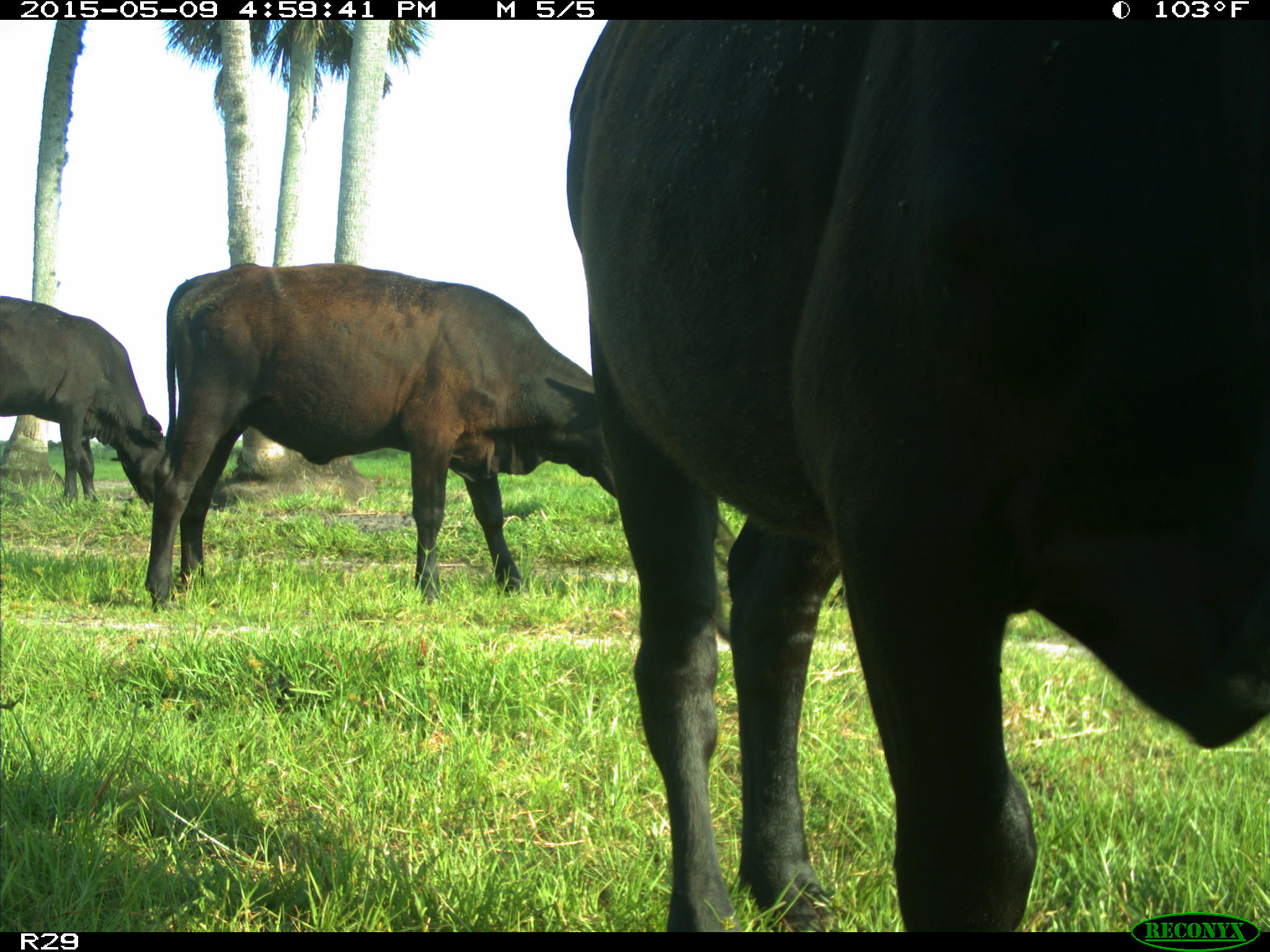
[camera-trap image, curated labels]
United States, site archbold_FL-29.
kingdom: Animalia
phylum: Chordata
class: Mammalia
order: Artiodactyla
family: Bovidae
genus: Bos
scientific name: Bos taurus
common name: domestic cow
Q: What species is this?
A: Bos taurus (domestic cow).